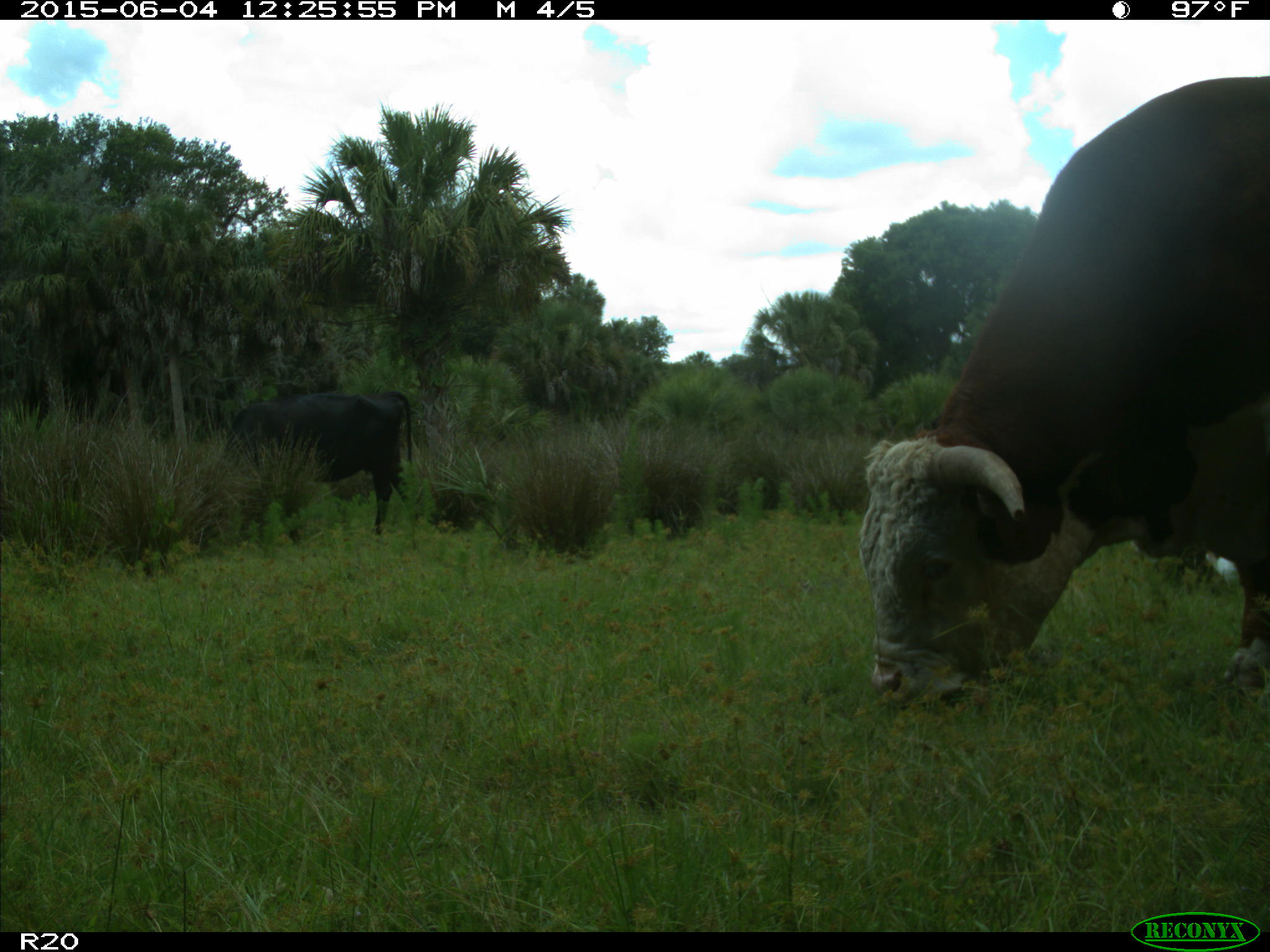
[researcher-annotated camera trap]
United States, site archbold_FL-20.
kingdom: Animalia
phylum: Chordata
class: Mammalia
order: Artiodactyla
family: Bovidae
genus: Bos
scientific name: Bos taurus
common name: domestic cow